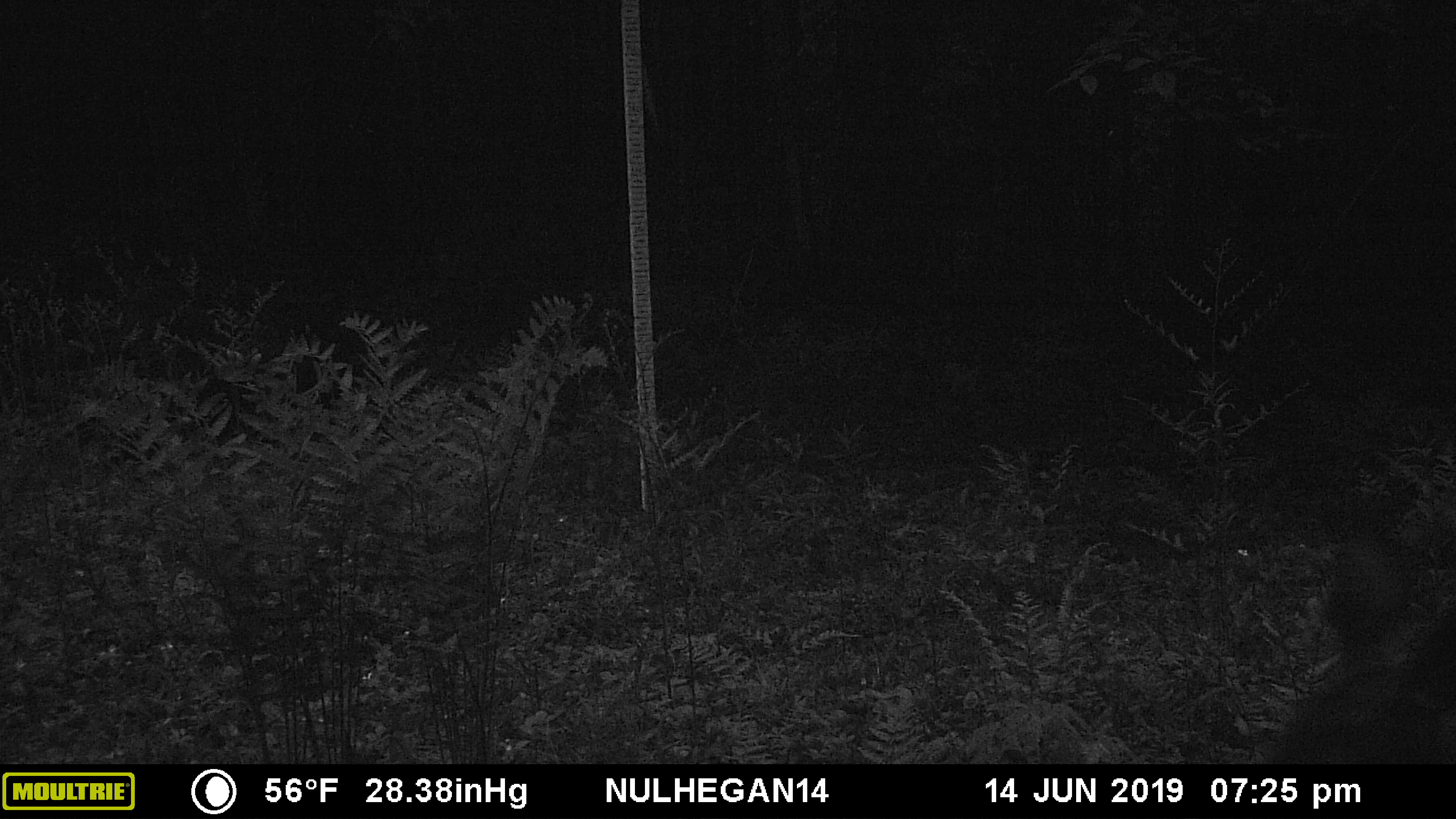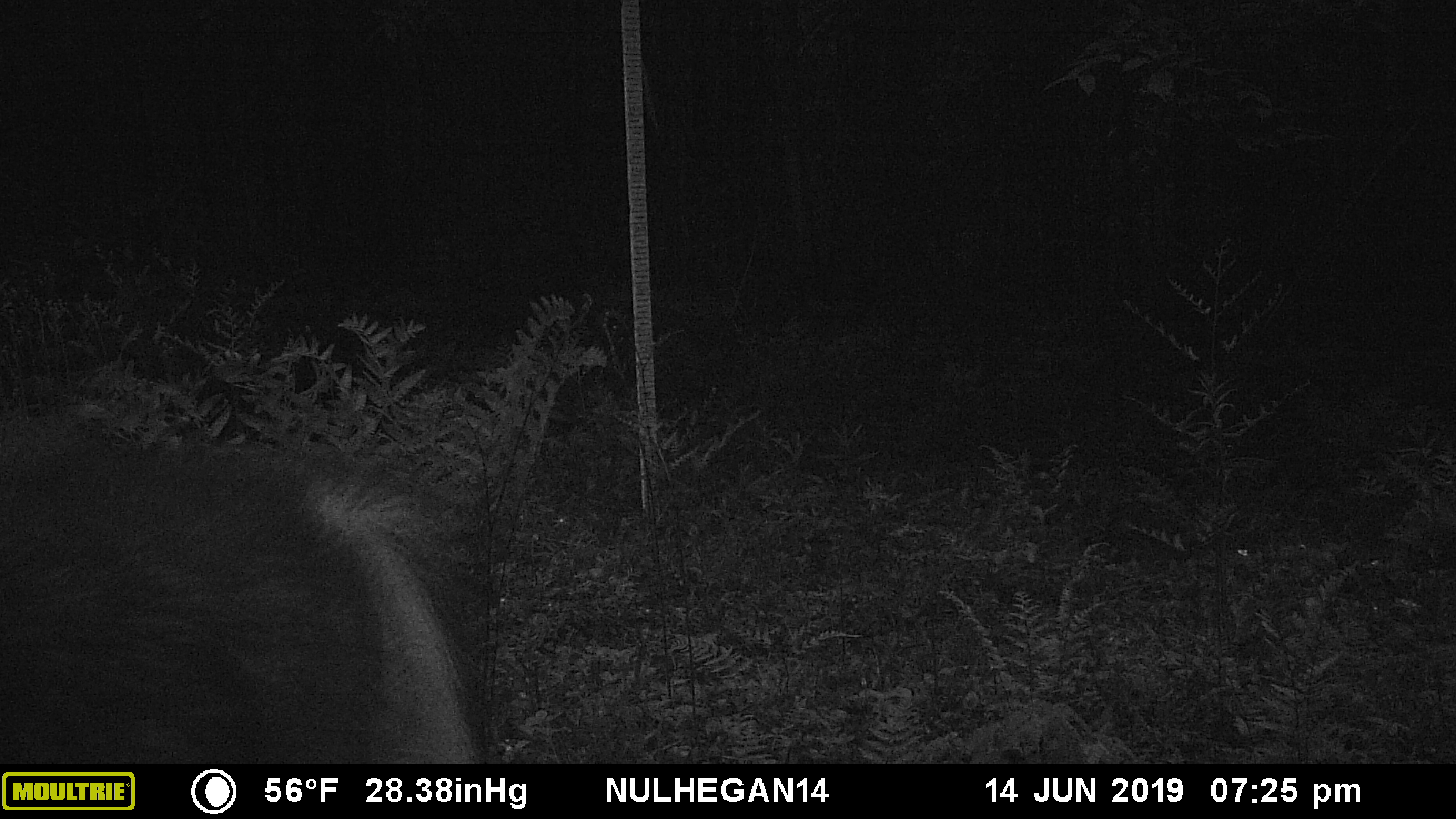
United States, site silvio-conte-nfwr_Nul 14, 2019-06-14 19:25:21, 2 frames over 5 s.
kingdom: Animalia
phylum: Chordata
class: Mammalia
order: Artiodactyla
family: Cervidae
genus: Odocoileus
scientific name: Odocoileus virginianus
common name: white-tailed deer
White-tailed deer (Odocoileus virginianus).